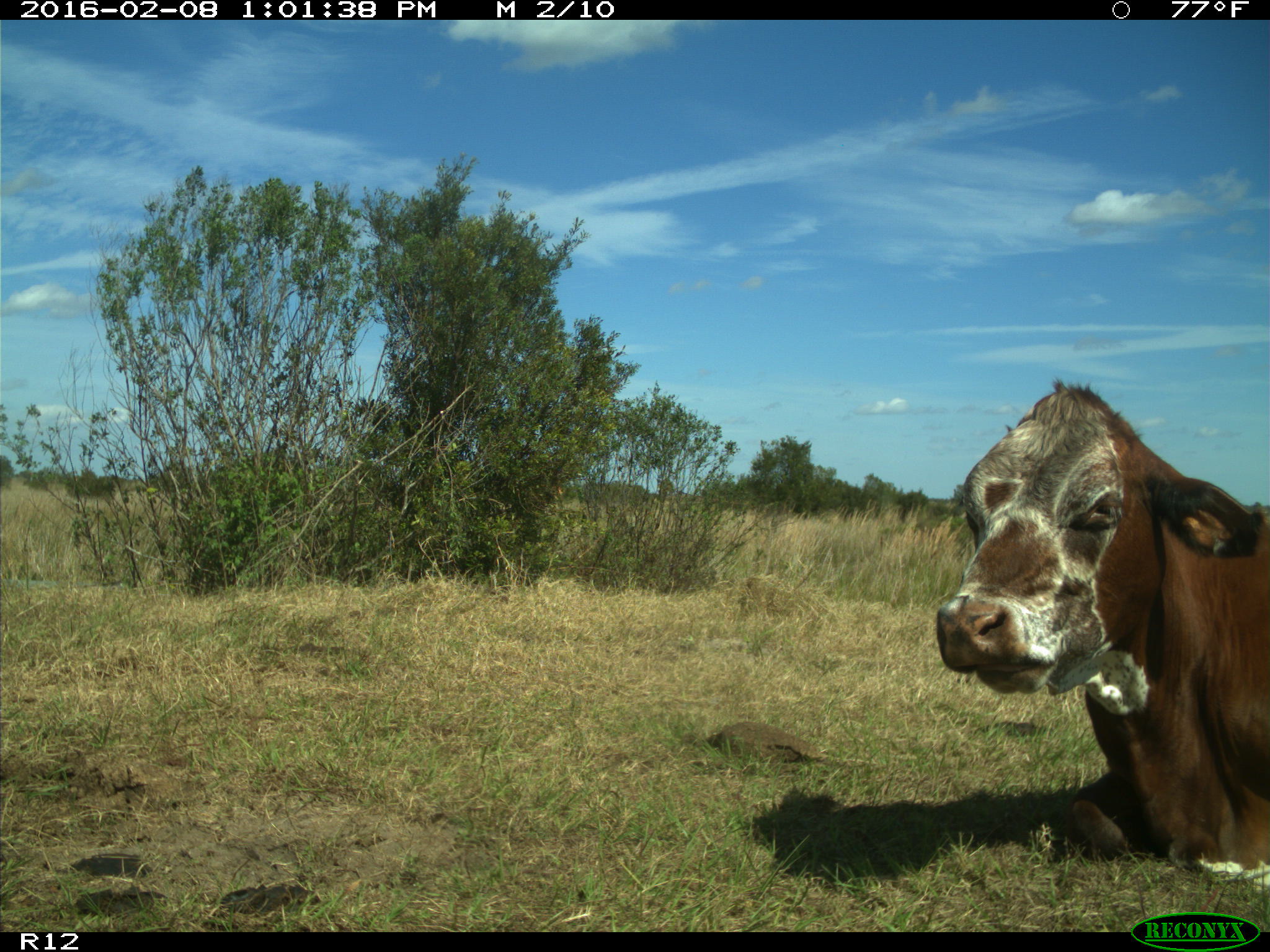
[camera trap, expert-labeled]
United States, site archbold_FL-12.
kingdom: Animalia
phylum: Chordata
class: Mammalia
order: Artiodactyla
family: Bovidae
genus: Bos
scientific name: Bos taurus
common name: domestic cow